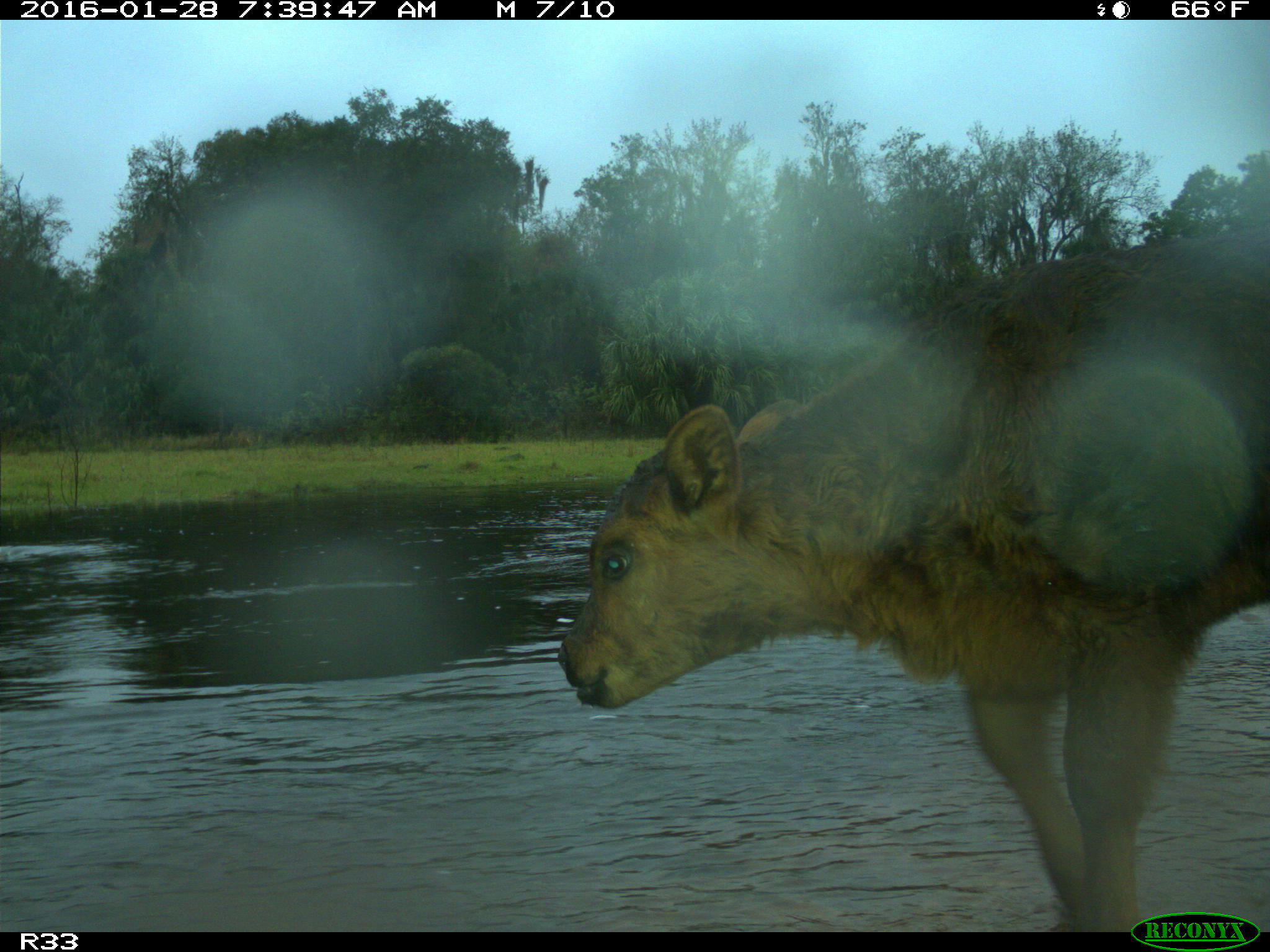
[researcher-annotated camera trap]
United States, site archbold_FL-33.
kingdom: Animalia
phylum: Chordata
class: Mammalia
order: Artiodactyla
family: Bovidae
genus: Bos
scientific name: Bos taurus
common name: domestic cow